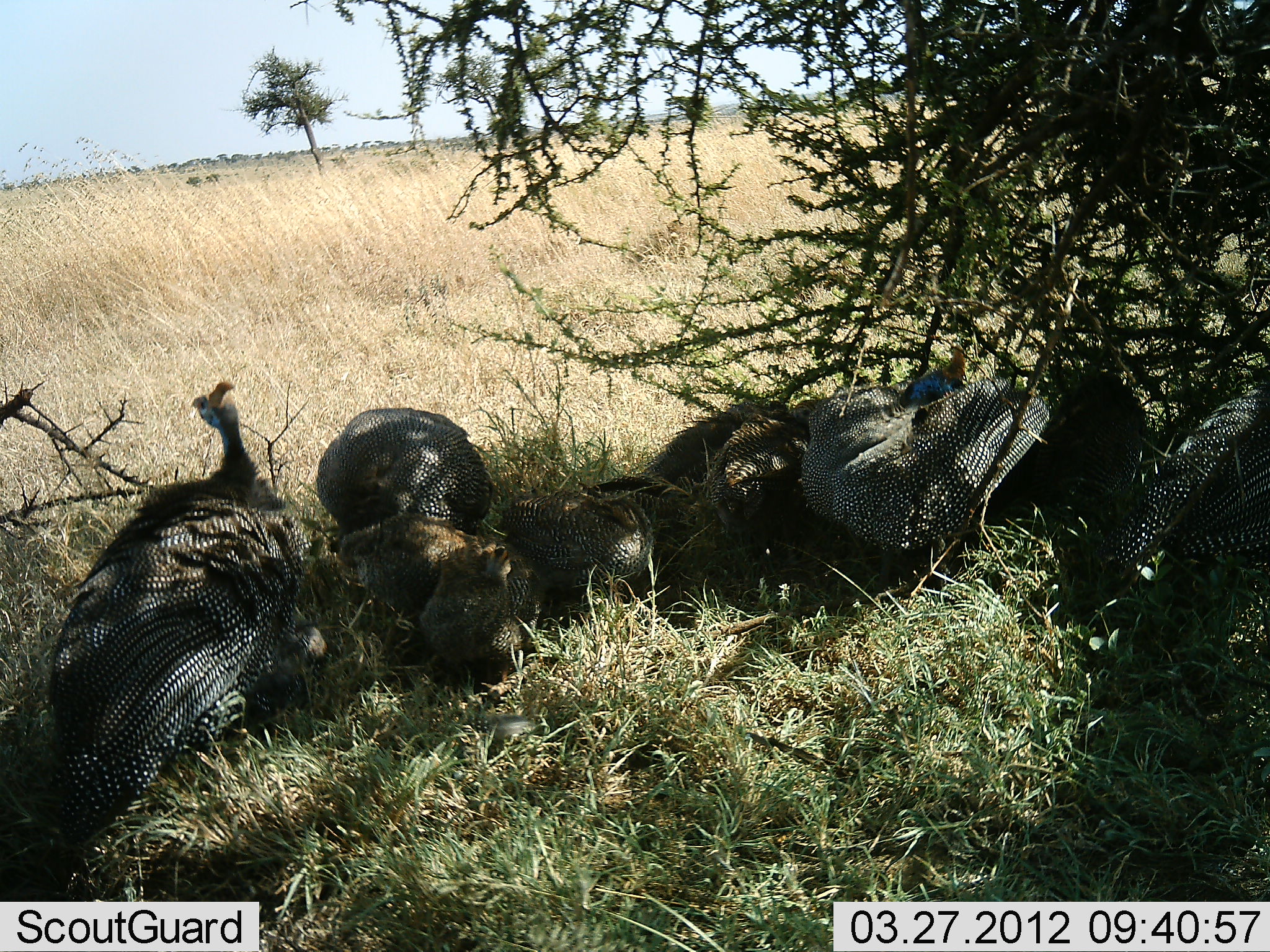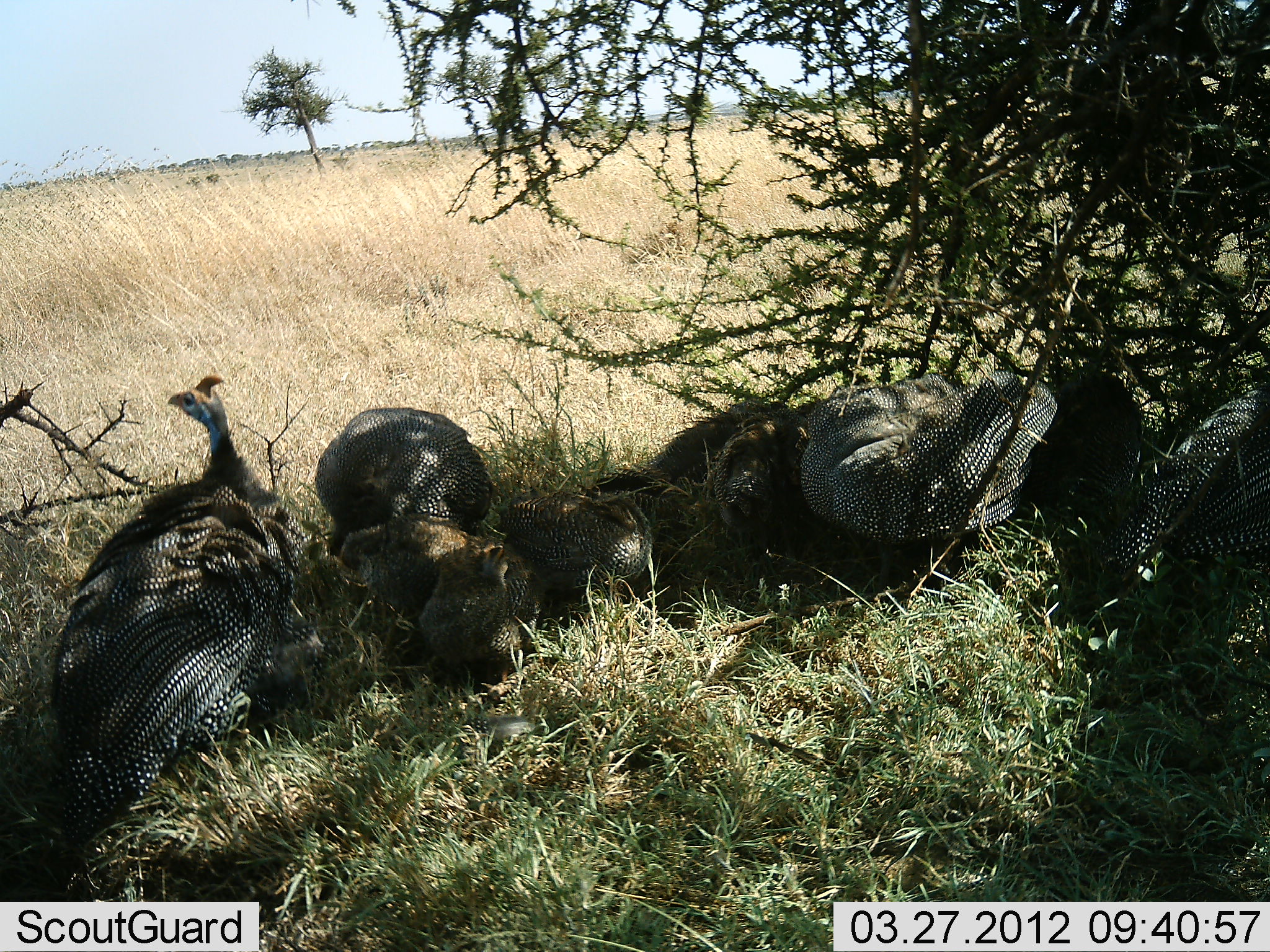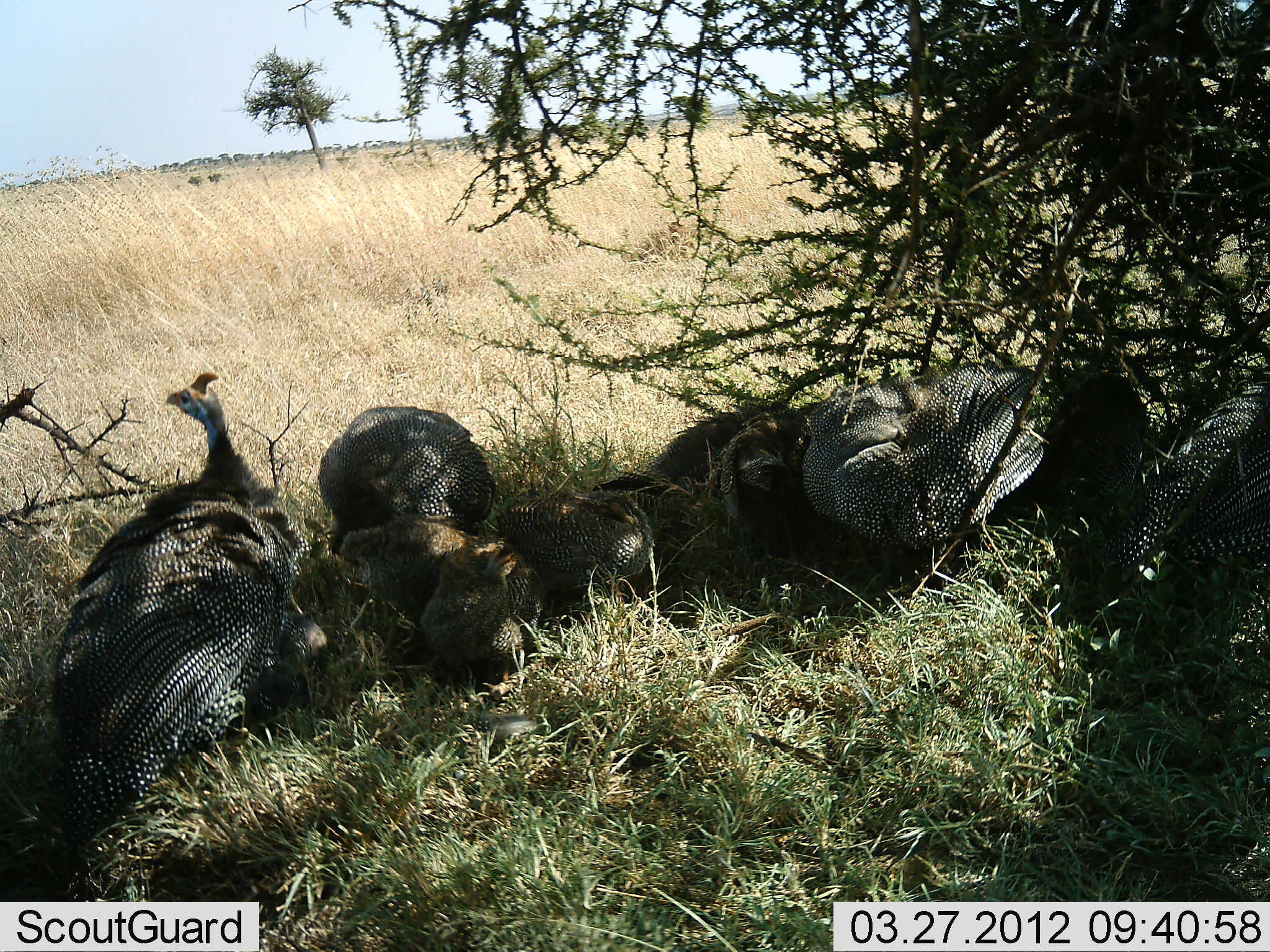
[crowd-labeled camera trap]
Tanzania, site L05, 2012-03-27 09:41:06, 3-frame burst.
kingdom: Animalia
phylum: Chordata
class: Aves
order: Galliformes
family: Numididae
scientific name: Numididae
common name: guinea fowl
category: guineafowl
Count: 8.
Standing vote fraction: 54%.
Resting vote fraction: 77%.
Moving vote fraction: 8%.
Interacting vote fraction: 0%.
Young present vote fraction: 69%.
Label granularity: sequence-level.